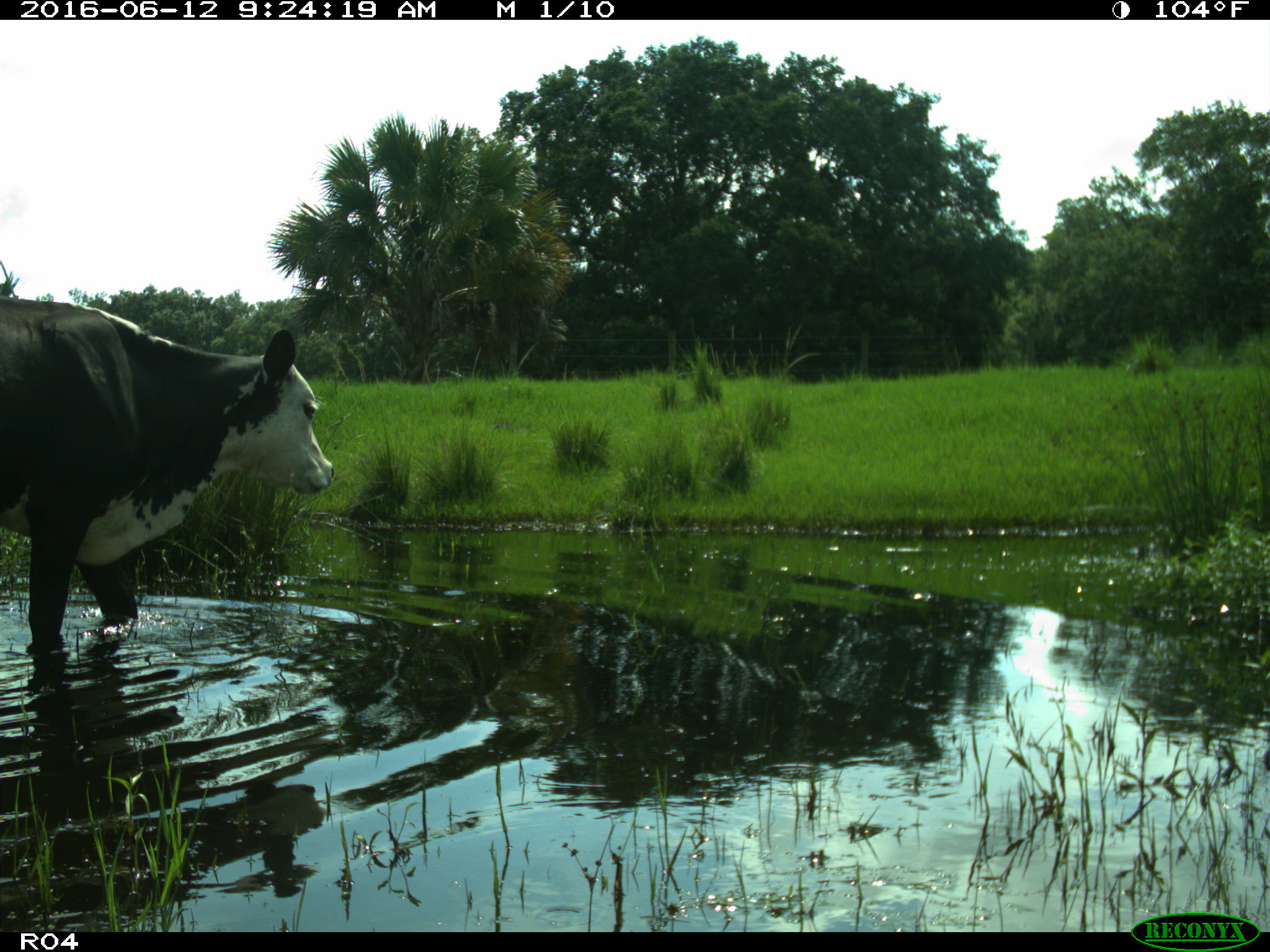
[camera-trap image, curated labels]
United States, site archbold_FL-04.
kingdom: Animalia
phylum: Chordata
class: Mammalia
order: Artiodactyla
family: Bovidae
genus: Bos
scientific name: Bos taurus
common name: domestic cow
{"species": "Bos taurus (domestic cow)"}